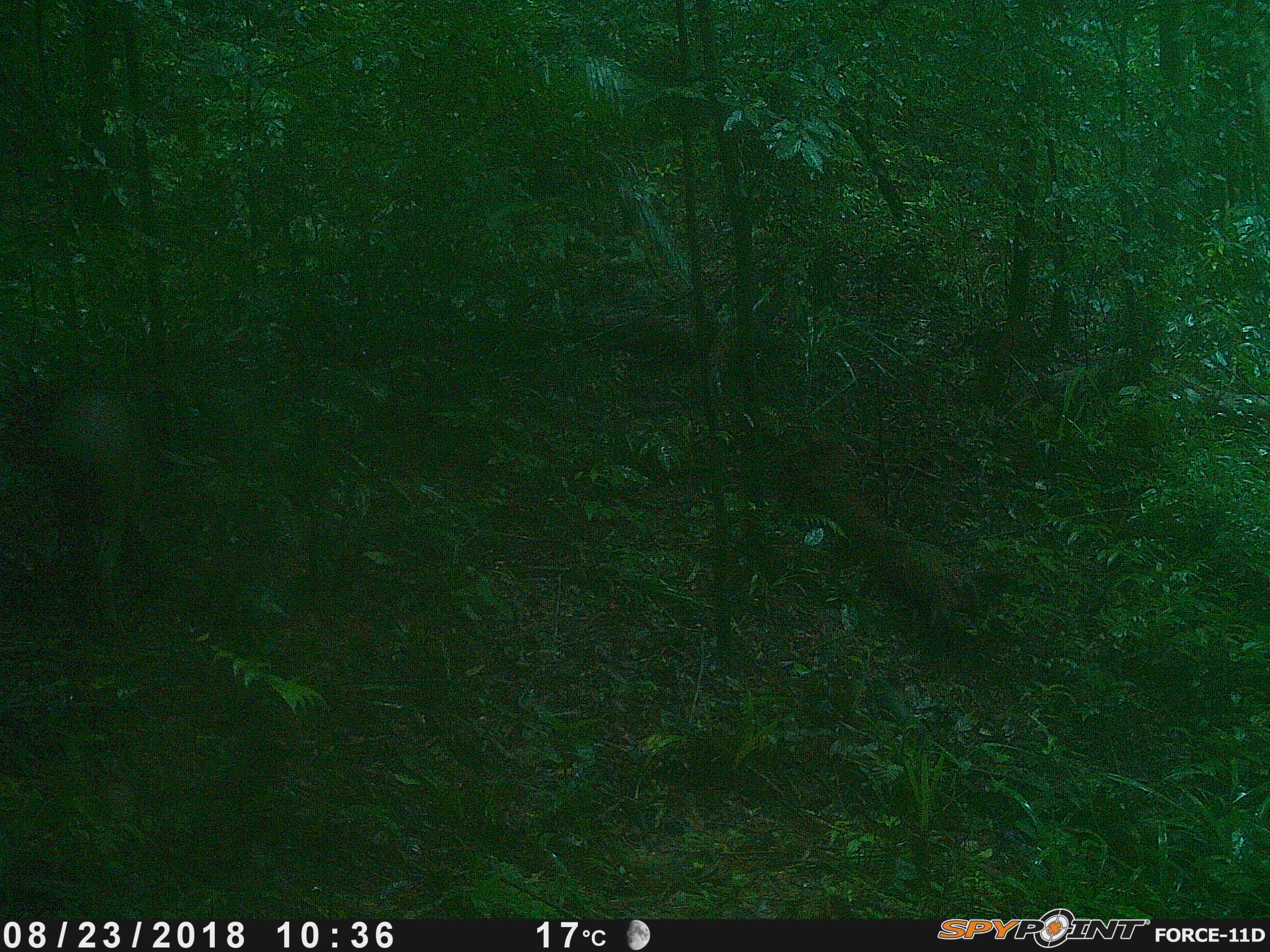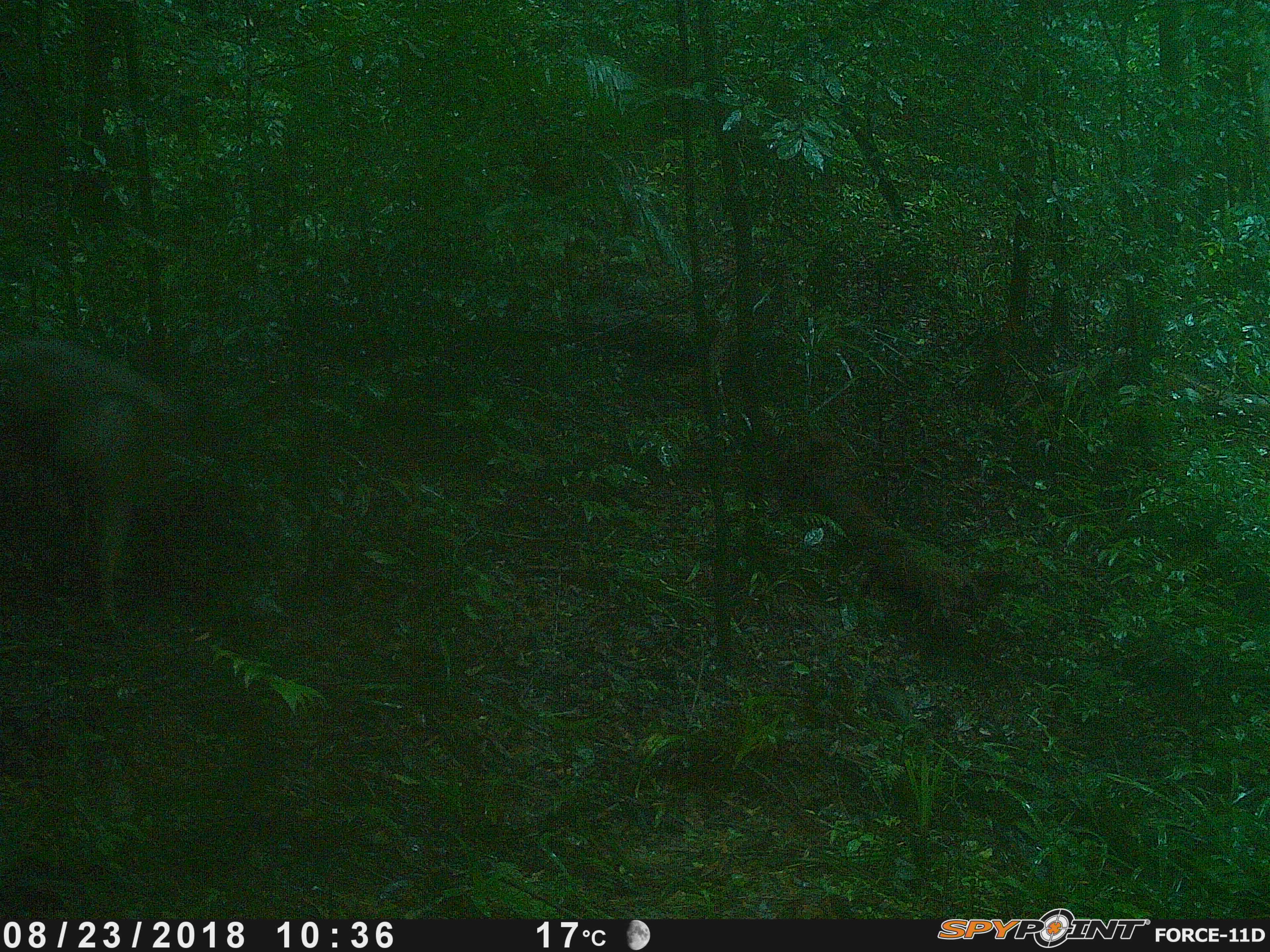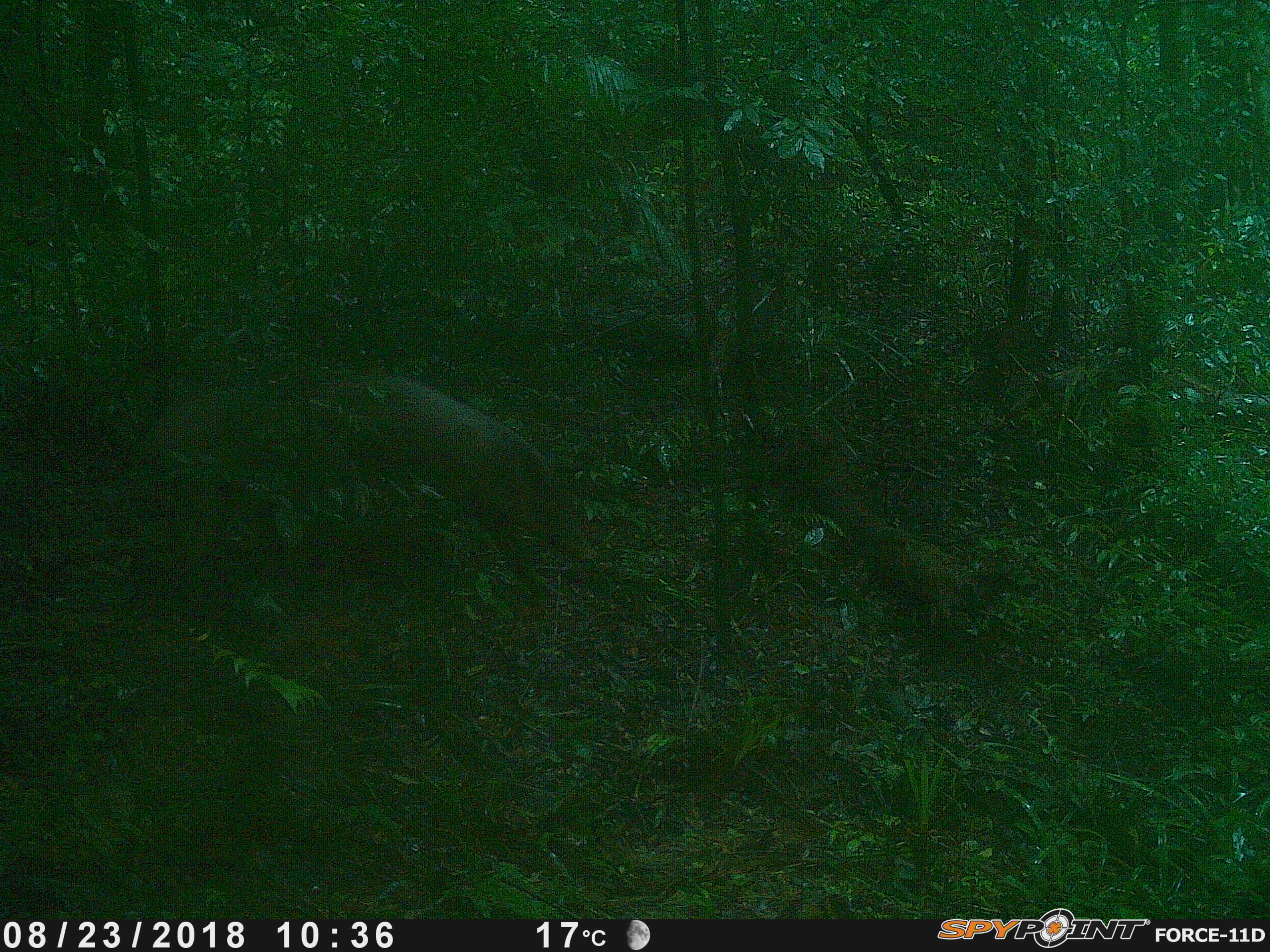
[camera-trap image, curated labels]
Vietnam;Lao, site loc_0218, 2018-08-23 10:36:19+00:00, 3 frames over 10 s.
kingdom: Animalia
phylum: Chordata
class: Mammalia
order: Artiodactyla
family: Suidae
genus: Sus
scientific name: Sus scrofa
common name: eurasian wild pig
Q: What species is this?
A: Eurasian wild pig (Sus scrofa).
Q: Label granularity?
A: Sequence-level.